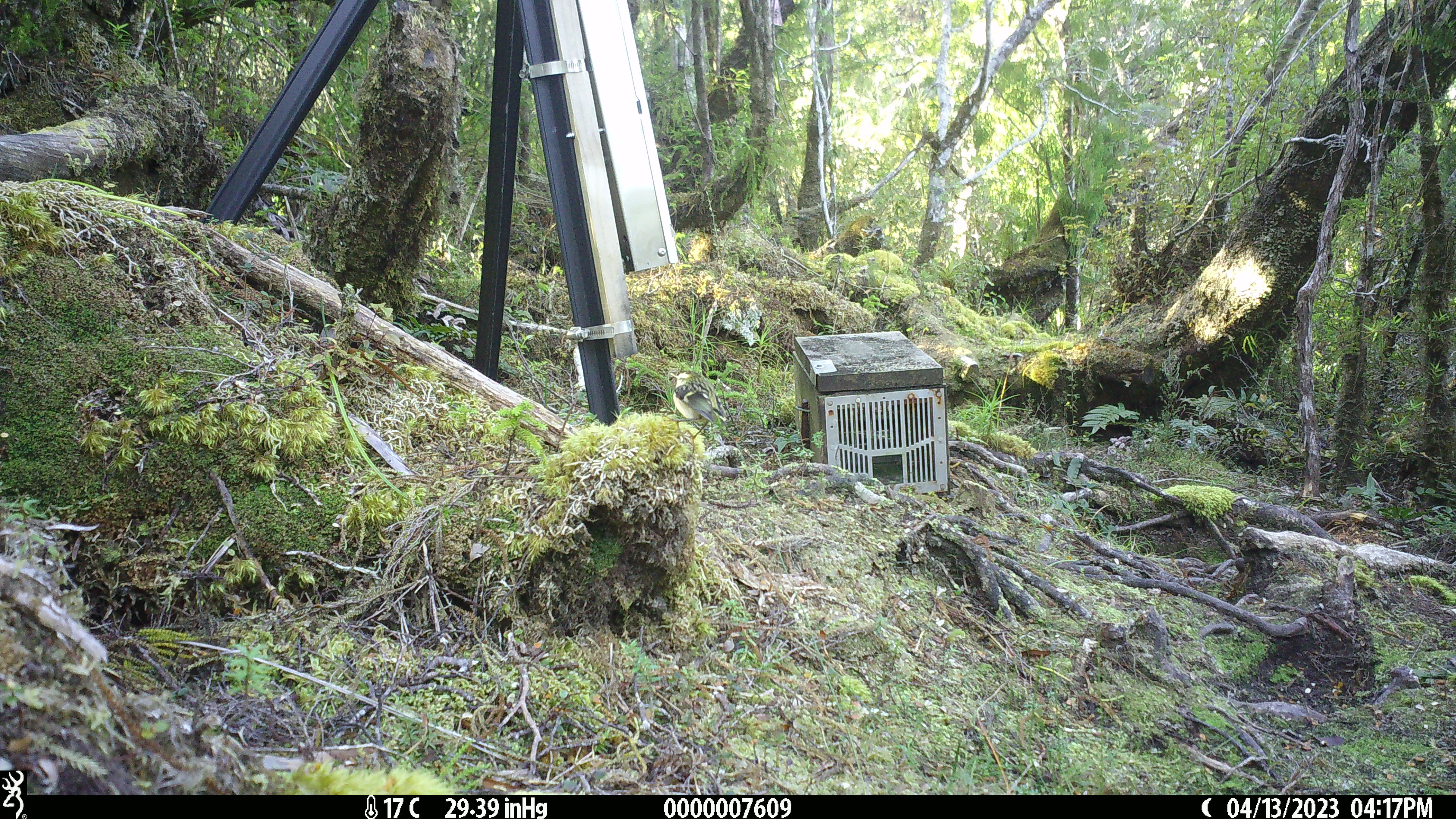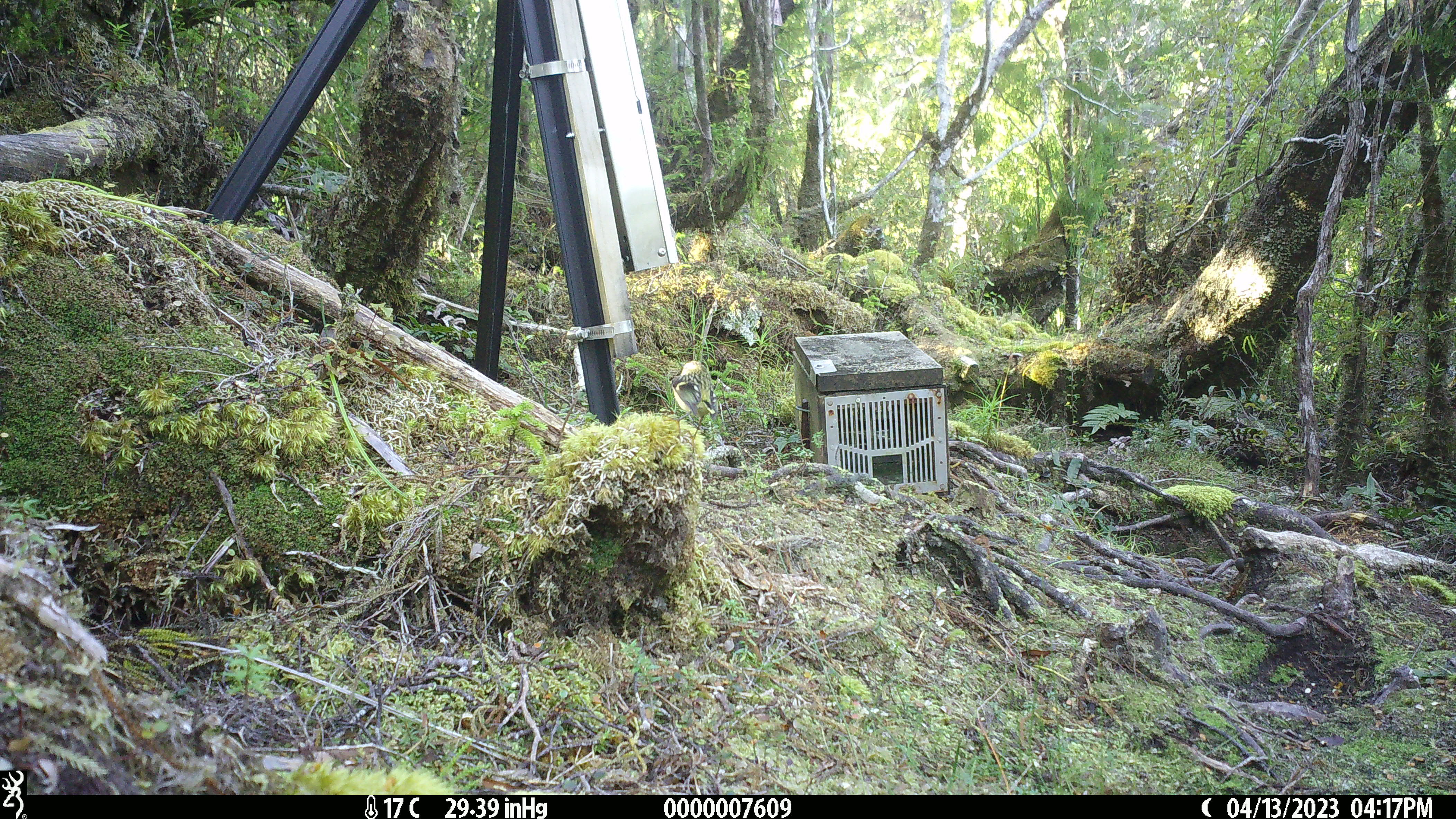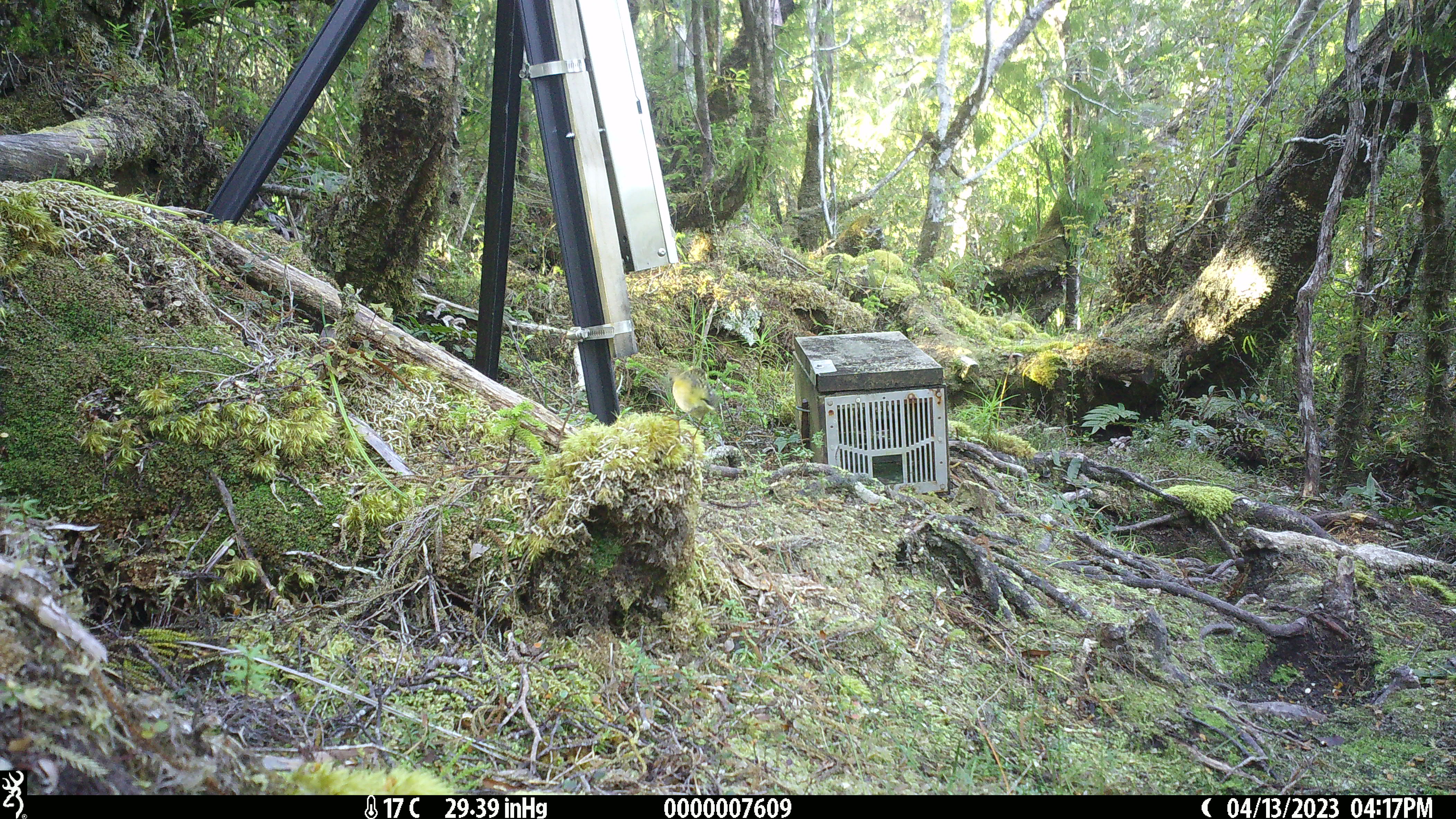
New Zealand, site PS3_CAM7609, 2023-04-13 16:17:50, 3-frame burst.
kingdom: Animalia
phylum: Chordata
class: Aves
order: Passeriformes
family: Acanthisittidae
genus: Acanthisitta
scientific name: Acanthisitta chloris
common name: rifleman